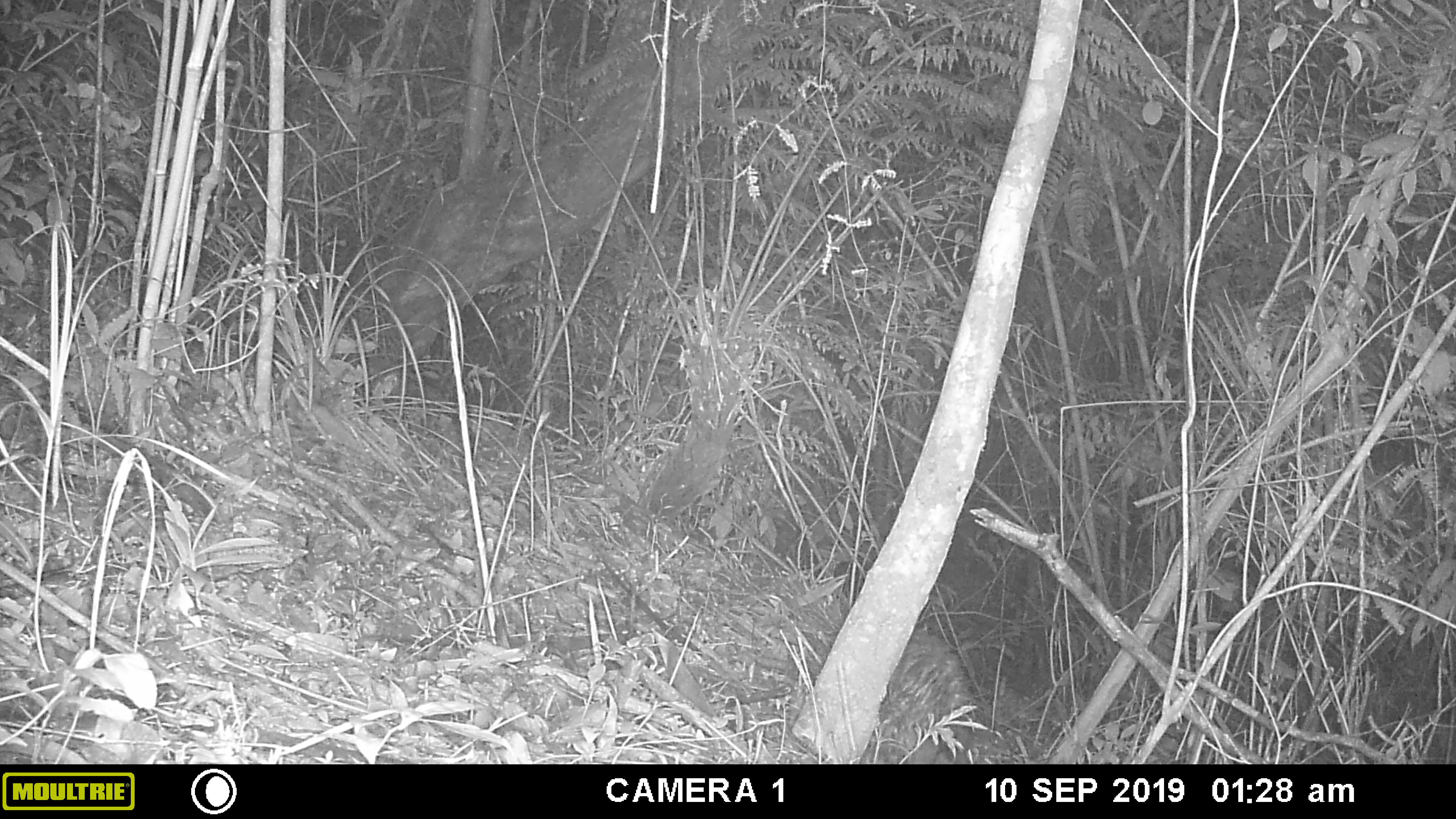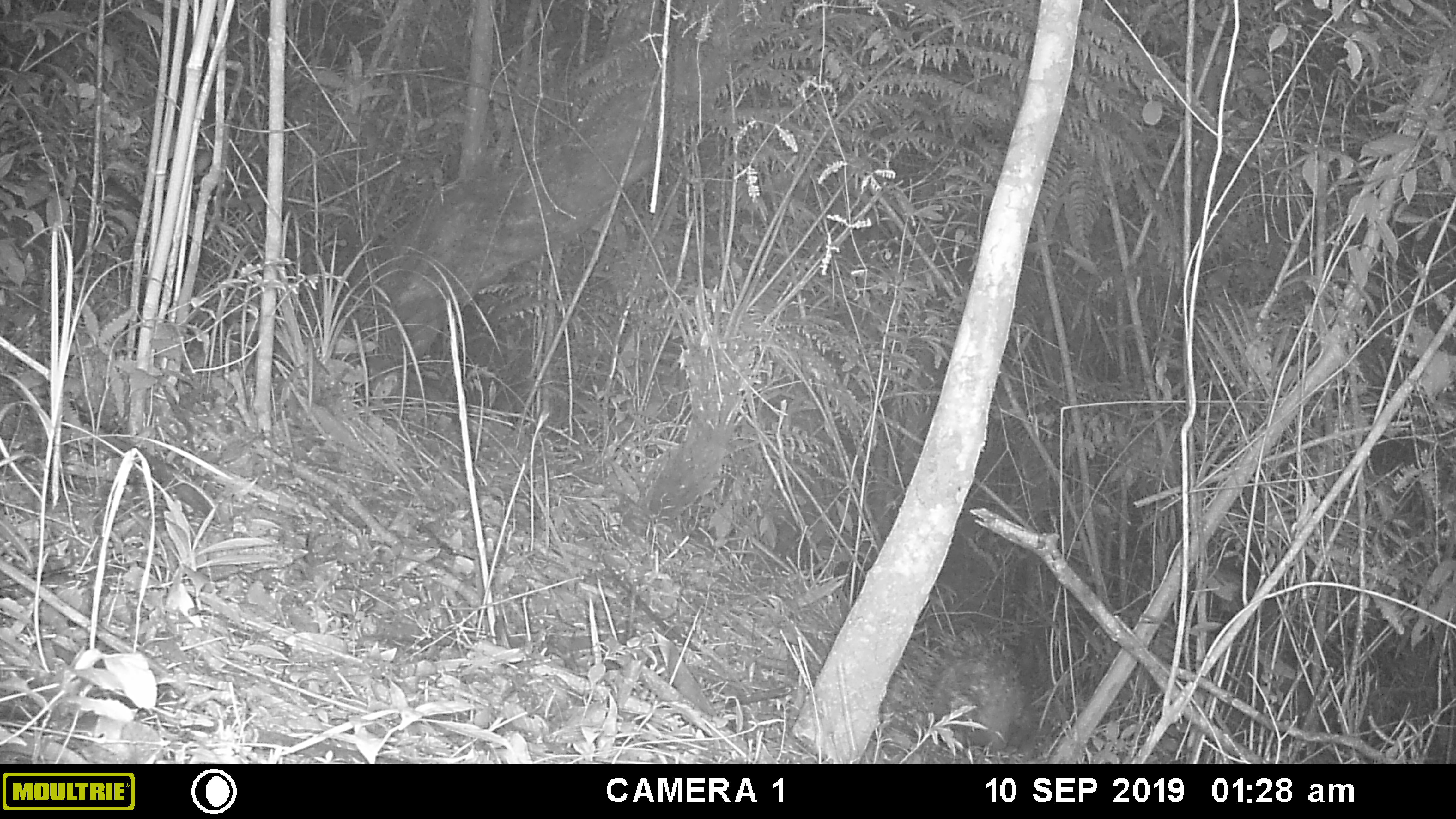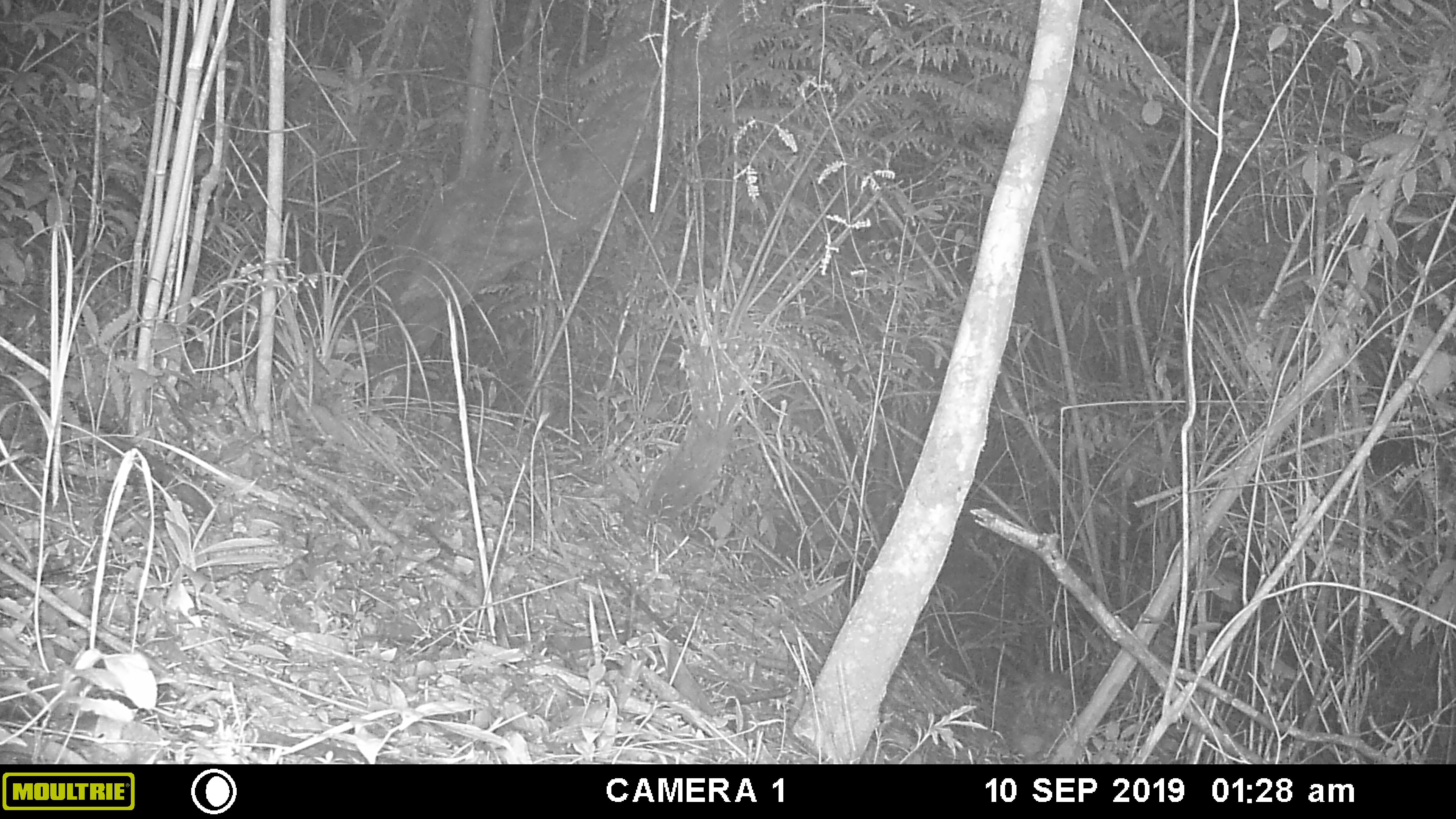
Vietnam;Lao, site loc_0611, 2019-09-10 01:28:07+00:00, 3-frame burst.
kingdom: Animalia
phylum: Chordata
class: Mammalia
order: Rodentia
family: Hystricidae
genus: Hystrix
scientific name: Hystrix brachyura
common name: malayan porcupine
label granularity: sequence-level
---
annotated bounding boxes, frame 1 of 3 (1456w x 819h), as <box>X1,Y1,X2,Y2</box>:
malayan porcupine: <box>878,629,972,761</box>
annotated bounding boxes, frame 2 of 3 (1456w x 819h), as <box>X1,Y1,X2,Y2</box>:
malayan porcupine: <box>933,646,1038,762</box>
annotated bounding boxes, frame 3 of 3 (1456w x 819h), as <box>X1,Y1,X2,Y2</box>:
malayan porcupine: <box>994,671,1071,760</box>